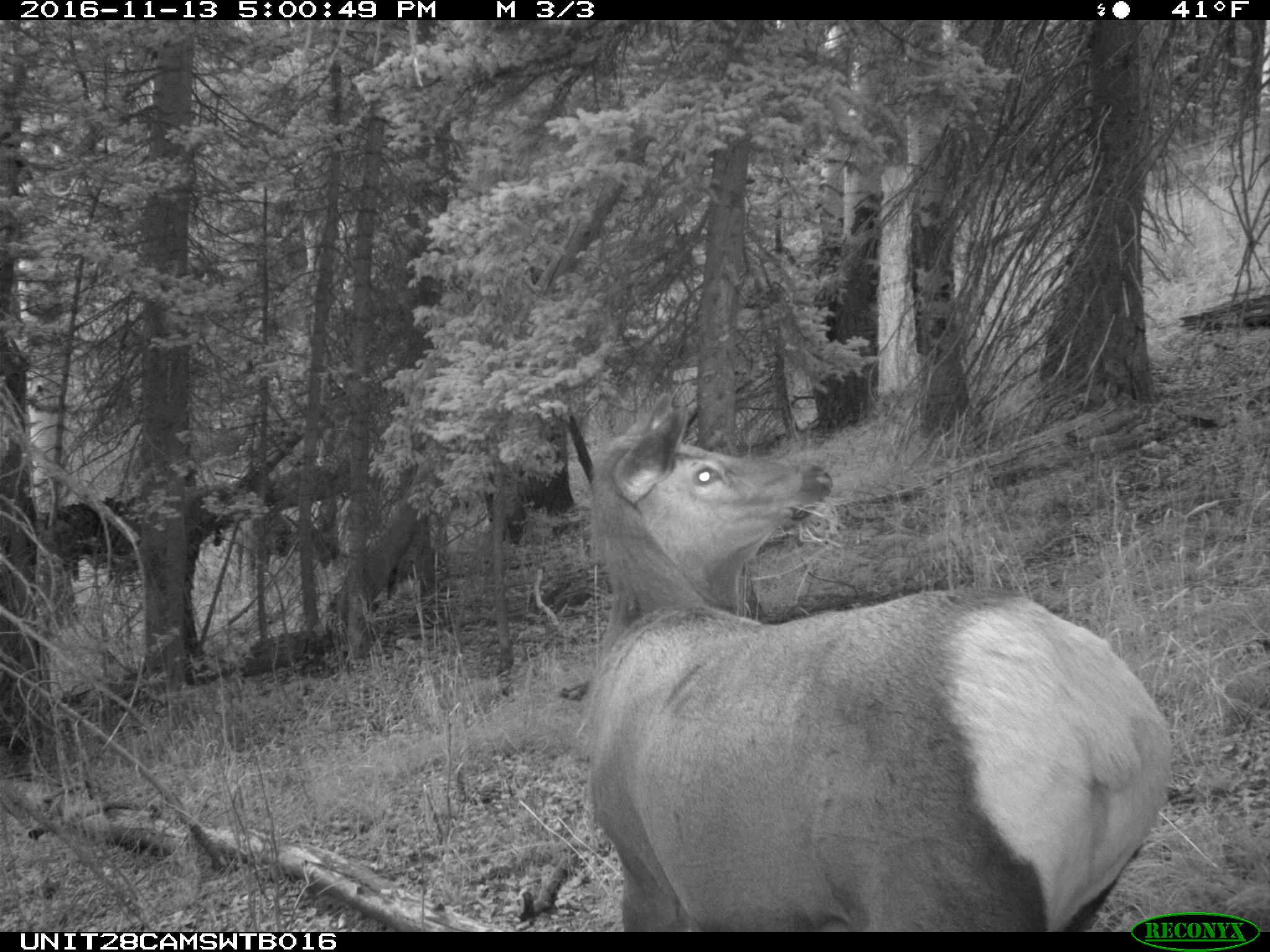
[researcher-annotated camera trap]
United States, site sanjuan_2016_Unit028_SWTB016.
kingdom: Animalia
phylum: Chordata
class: Mammalia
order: Artiodactyla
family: Cervidae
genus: Cervus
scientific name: Cervus elaphus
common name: red deer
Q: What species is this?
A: Cervus elaphus (red deer).